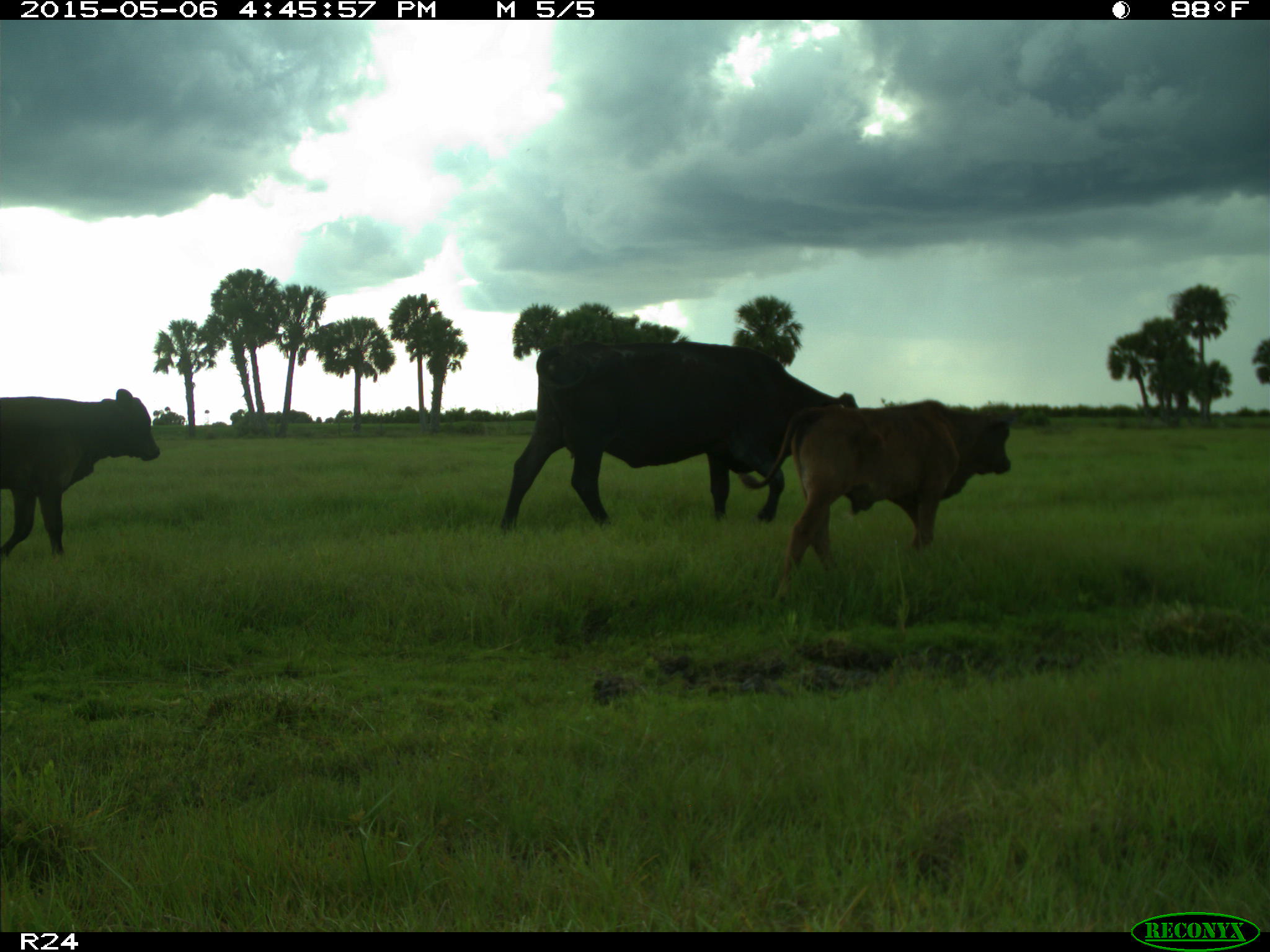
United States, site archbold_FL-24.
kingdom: Animalia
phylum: Chordata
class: Mammalia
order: Artiodactyla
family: Bovidae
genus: Bos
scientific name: Bos taurus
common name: domestic cow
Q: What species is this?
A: Bos taurus (domestic cow).